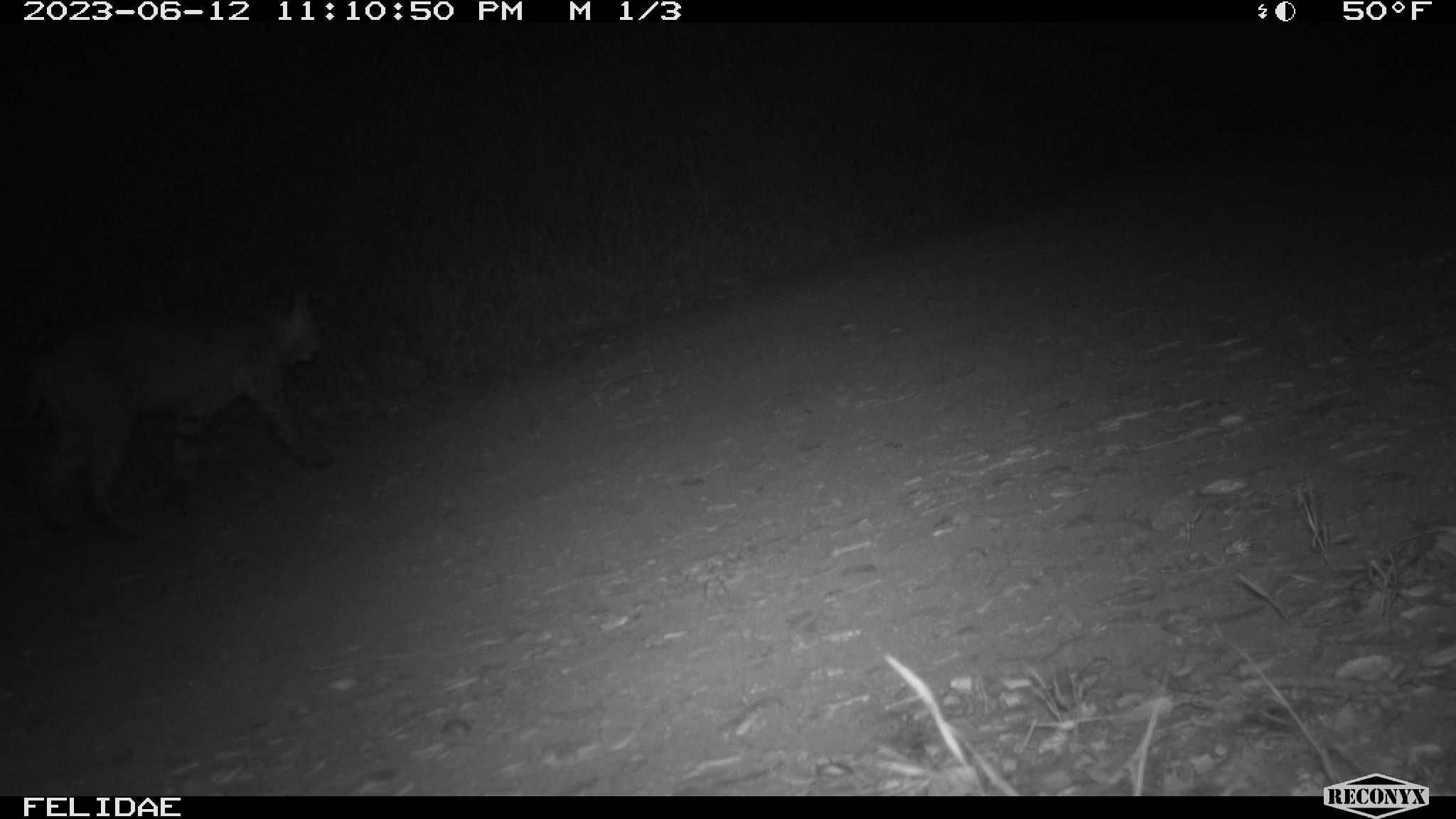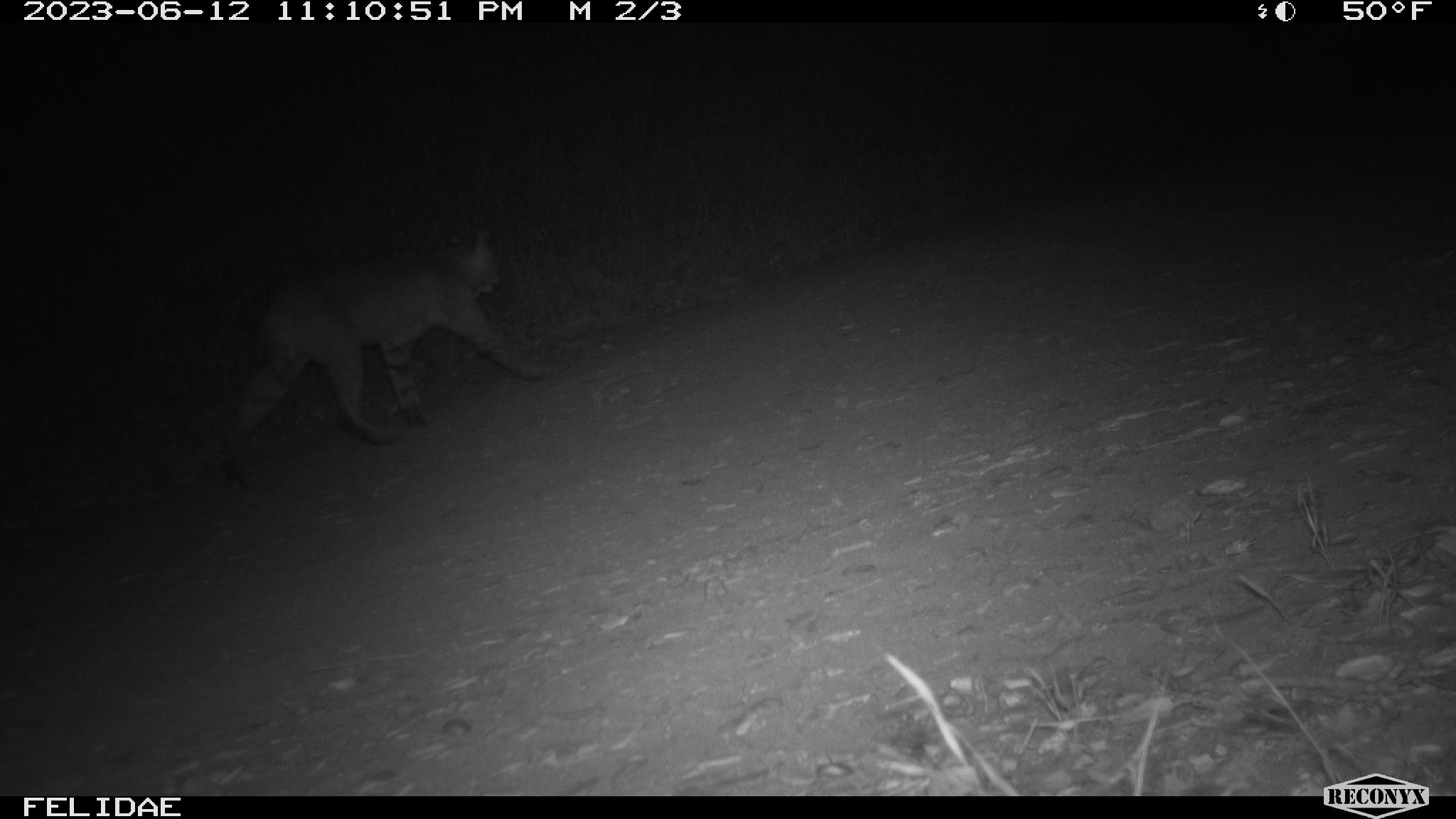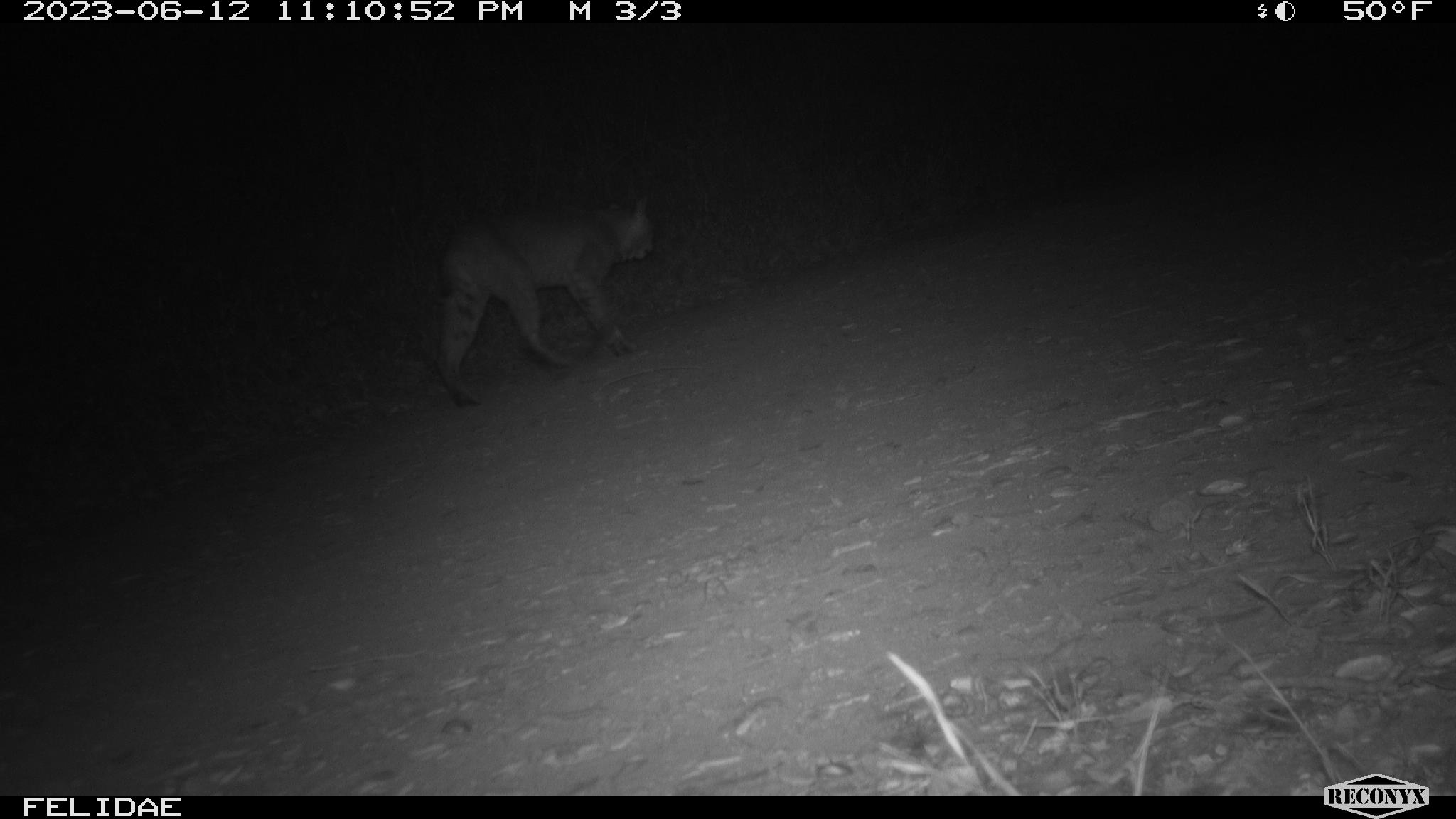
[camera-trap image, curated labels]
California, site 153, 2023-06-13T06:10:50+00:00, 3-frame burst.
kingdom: Animalia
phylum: Chordata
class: Mammalia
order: Carnivora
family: Felidae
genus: Lynx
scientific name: Lynx rufus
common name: bobcat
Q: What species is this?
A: Bobcat (Lynx rufus).